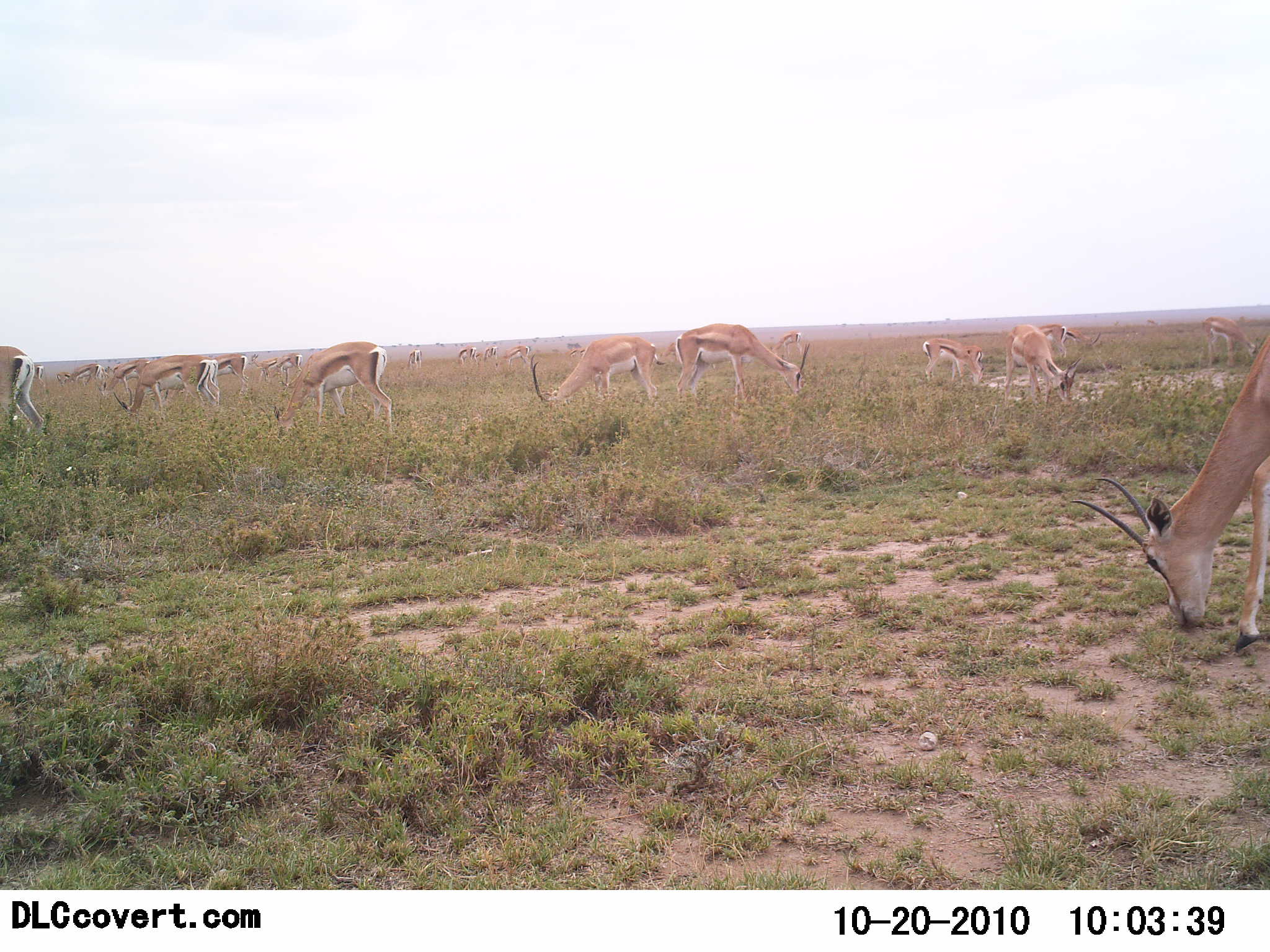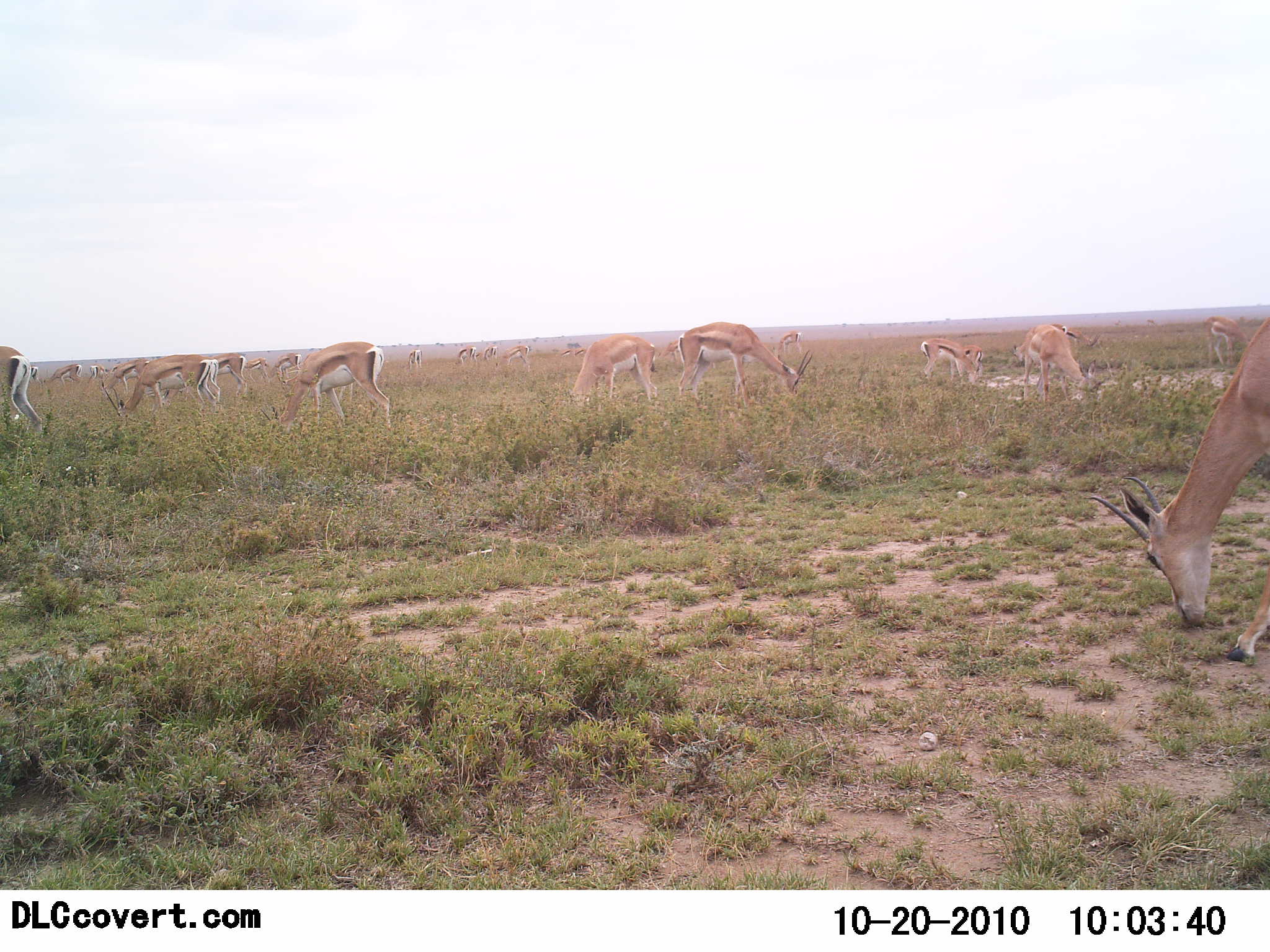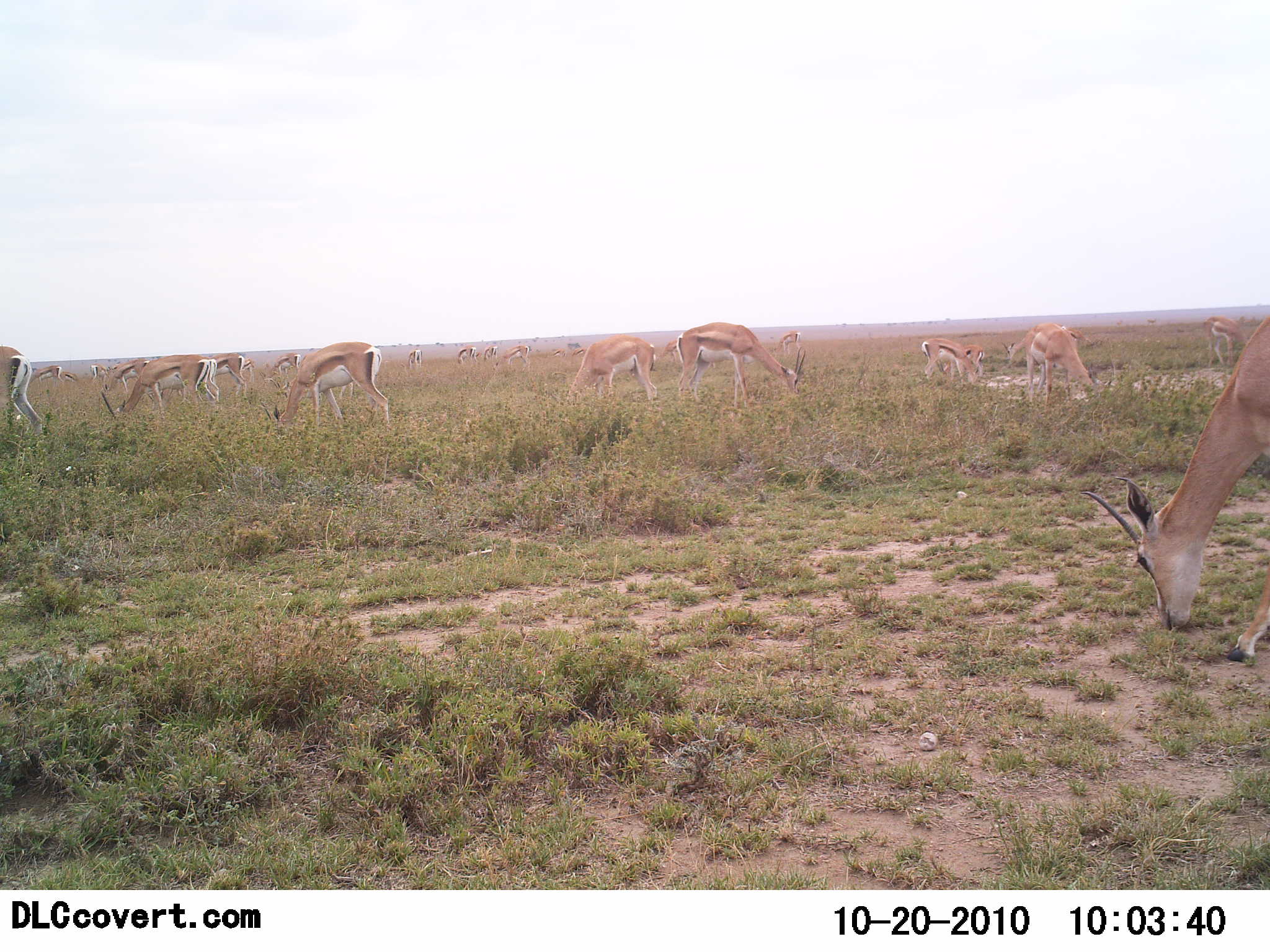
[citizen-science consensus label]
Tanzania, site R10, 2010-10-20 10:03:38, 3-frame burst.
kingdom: Animalia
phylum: Chordata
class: Mammalia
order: Artiodactyla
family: Bovidae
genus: Nanger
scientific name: Nanger granti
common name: grant's gazelle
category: gazellegrants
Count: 11-50.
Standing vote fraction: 26%.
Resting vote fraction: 0%.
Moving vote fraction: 5%.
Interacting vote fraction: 0%.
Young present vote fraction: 11%.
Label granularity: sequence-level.